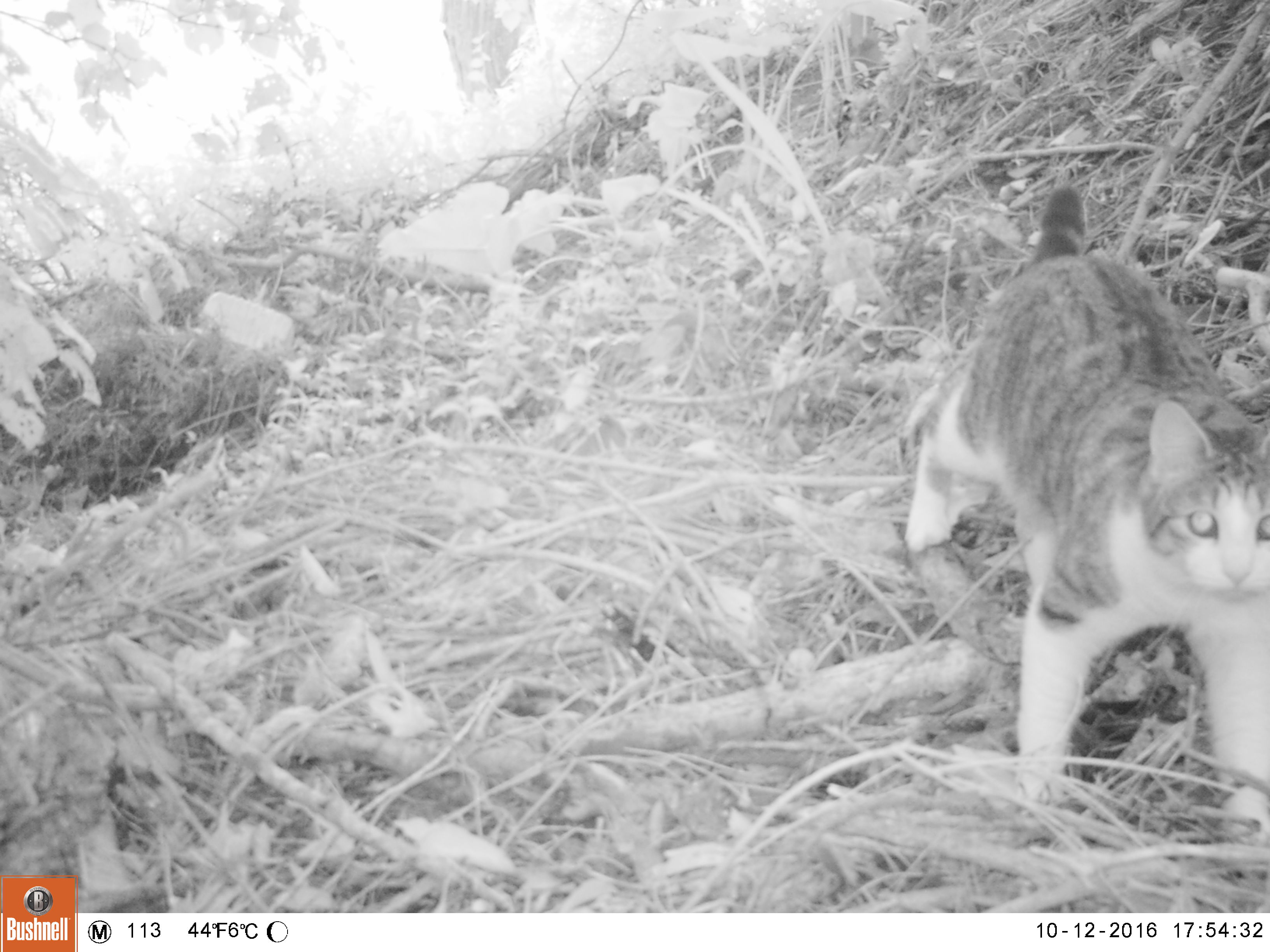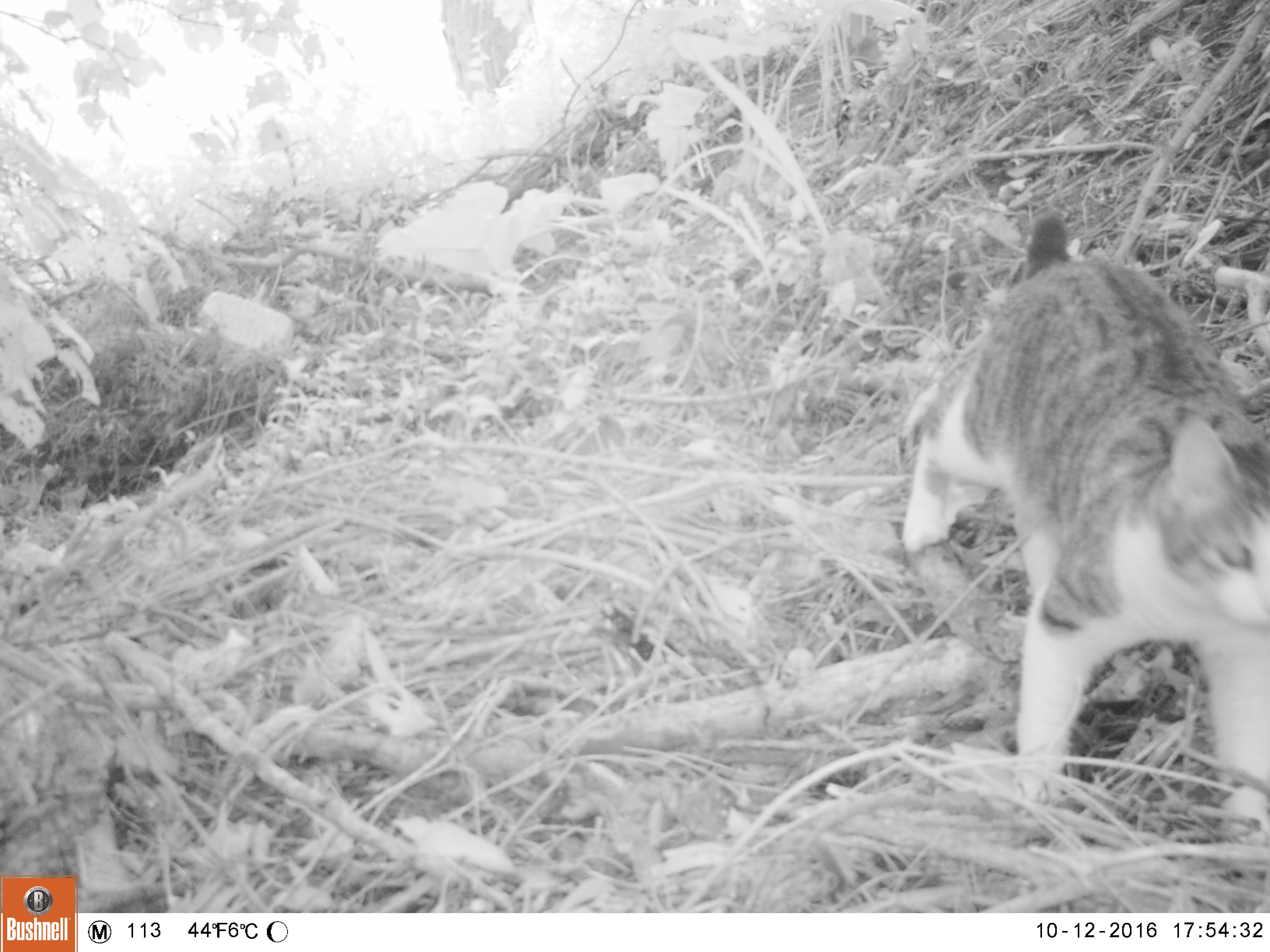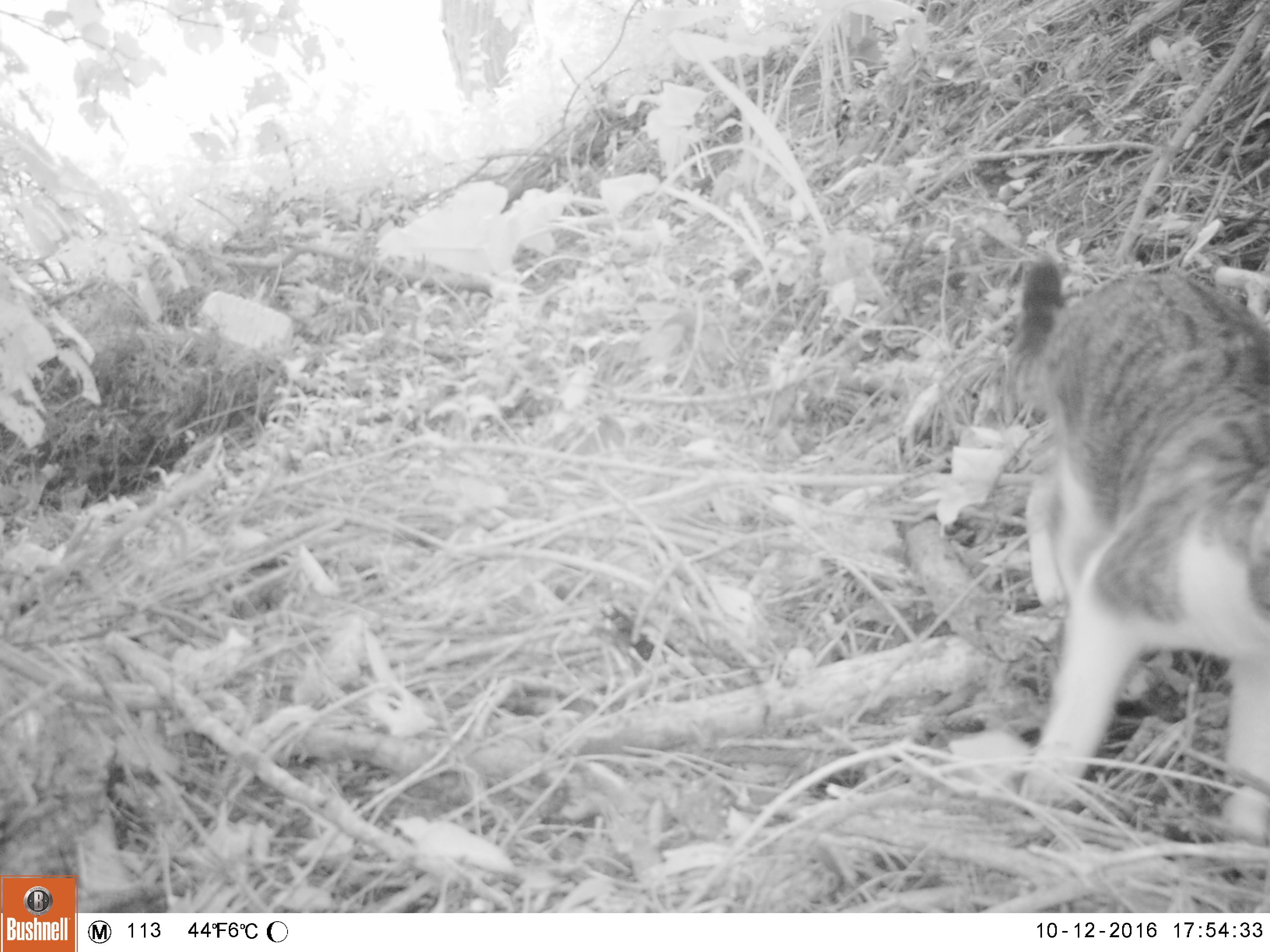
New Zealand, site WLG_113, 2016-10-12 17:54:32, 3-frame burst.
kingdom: Animalia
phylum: Chordata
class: Mammalia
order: Carnivora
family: Felidae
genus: Felis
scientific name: Felis catus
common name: domestic cat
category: cat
Cat (domestic cat) (Felis catus).